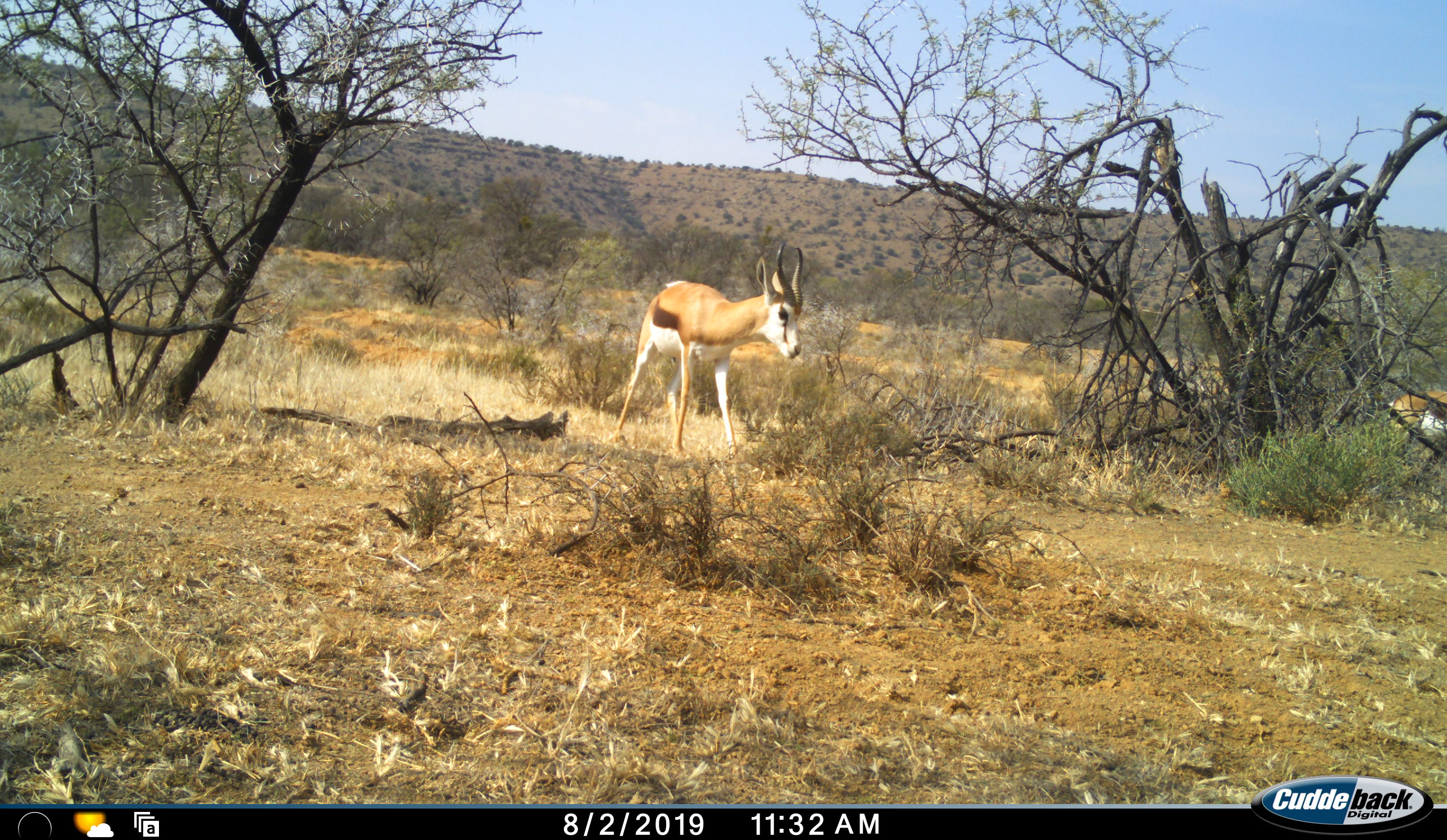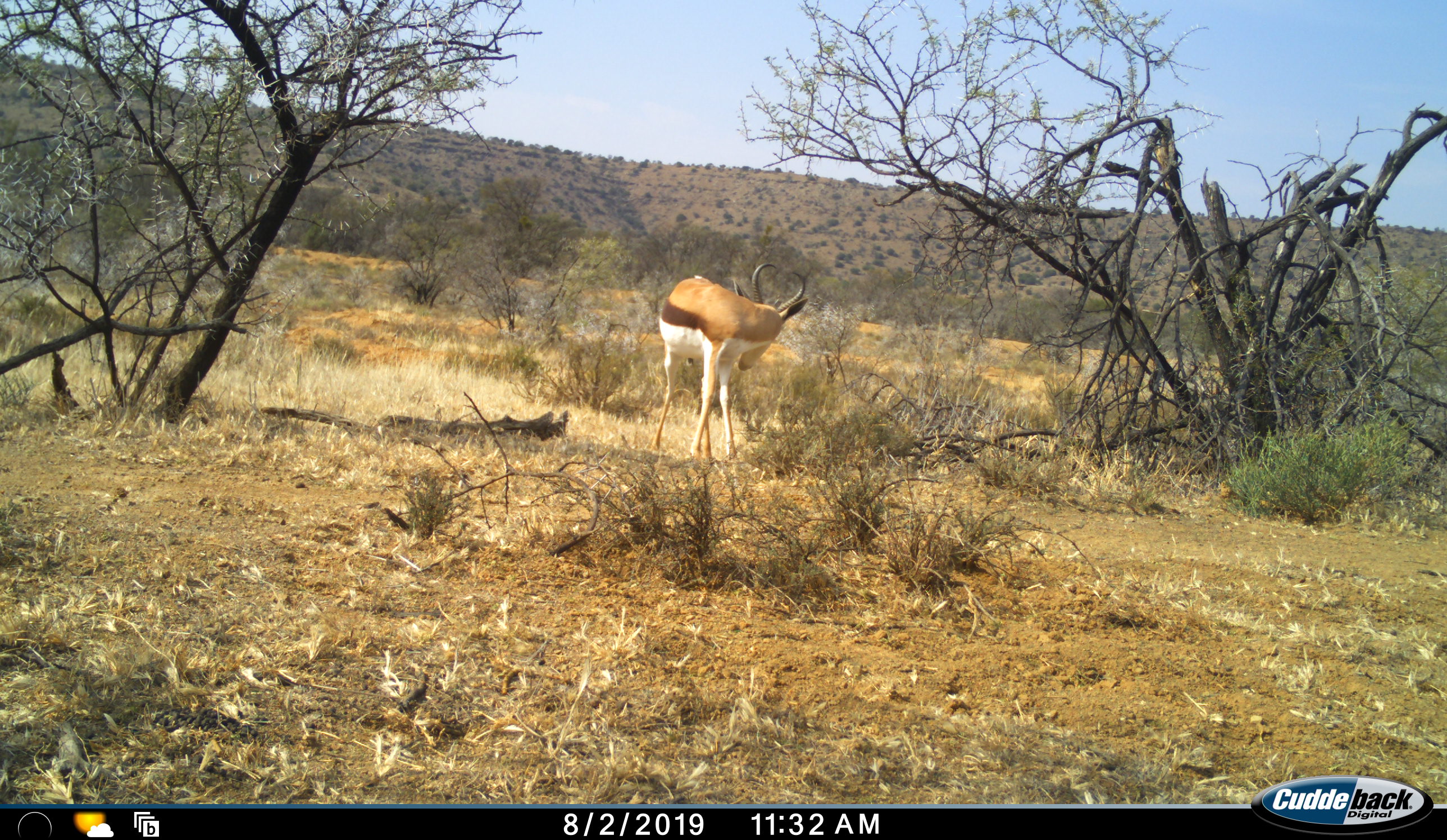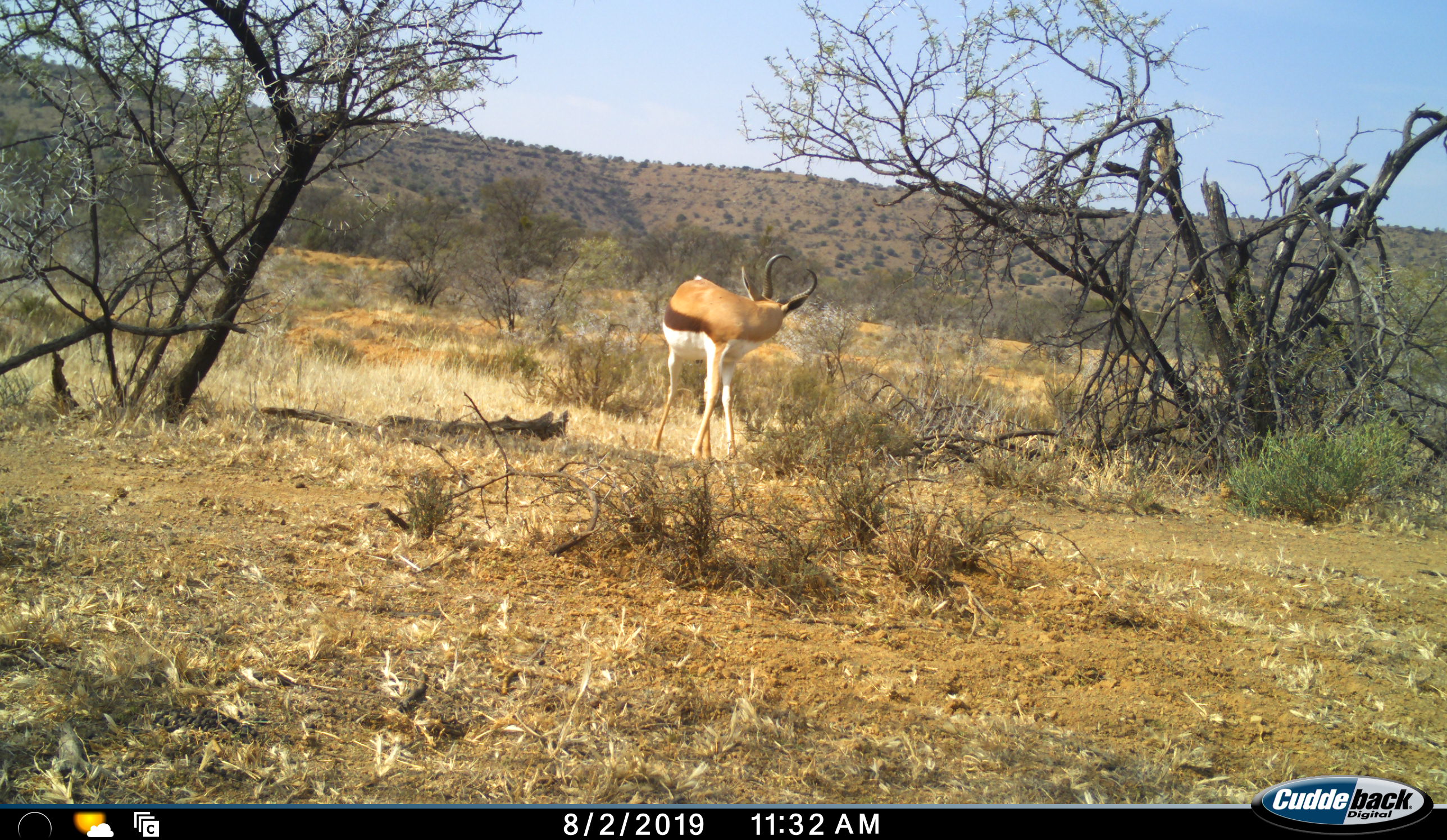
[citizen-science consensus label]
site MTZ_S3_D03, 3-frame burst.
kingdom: Animalia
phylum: Chordata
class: Mammalia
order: Artiodactyla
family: Bovidae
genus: Antidorcas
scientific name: Antidorcas marsupialis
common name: springbok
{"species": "springbok (Antidorcas marsupialis)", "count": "2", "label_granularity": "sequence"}